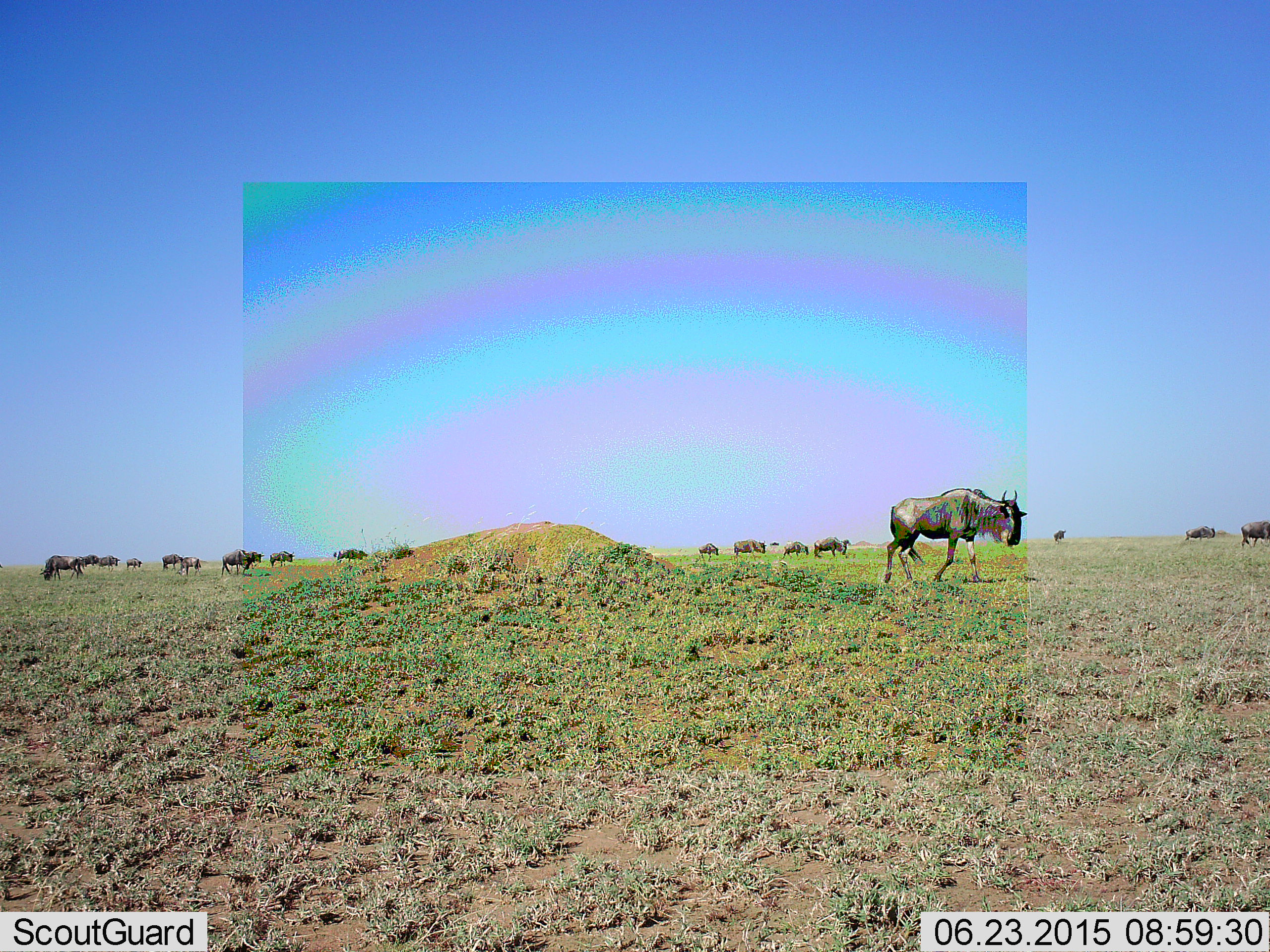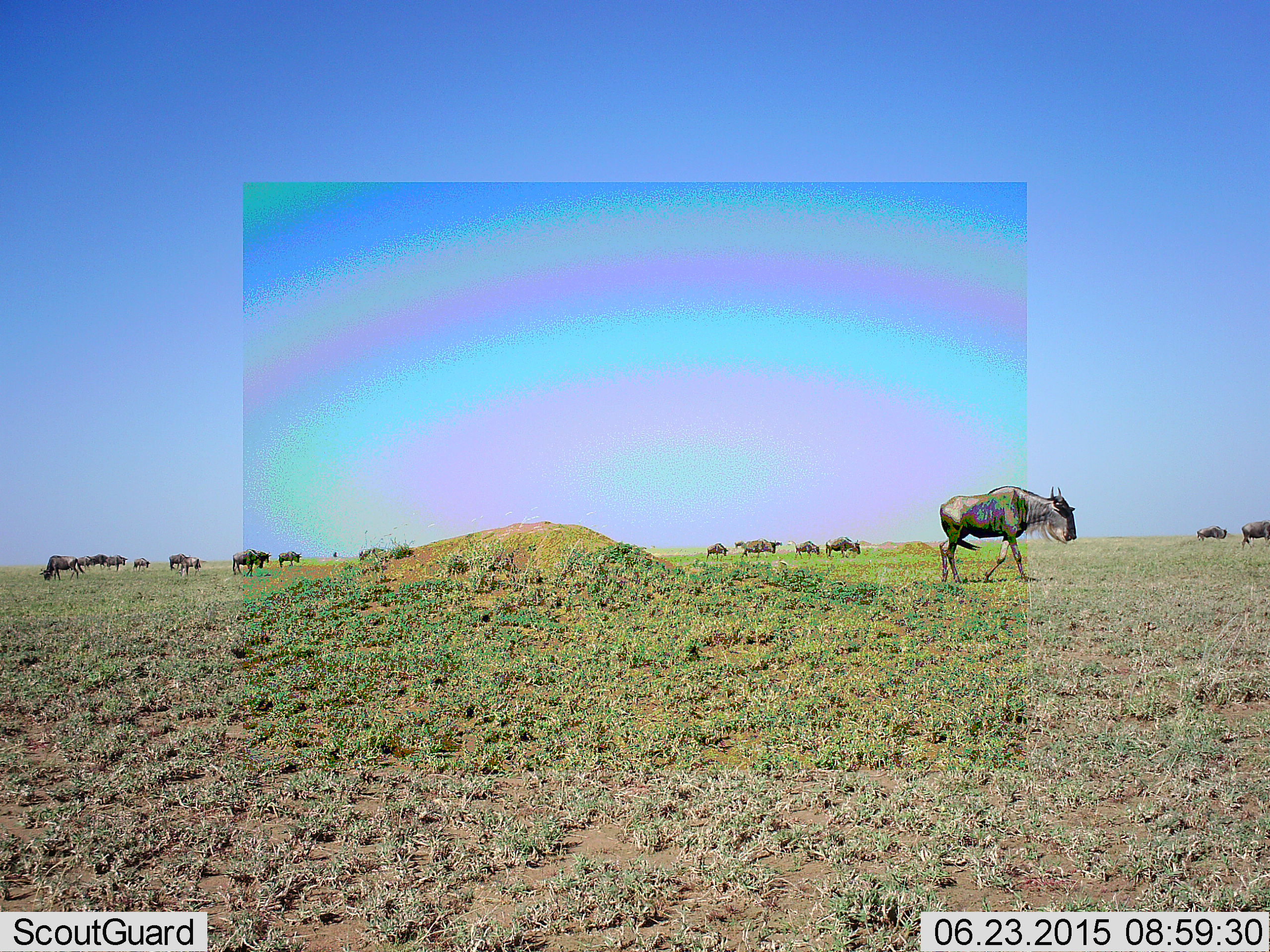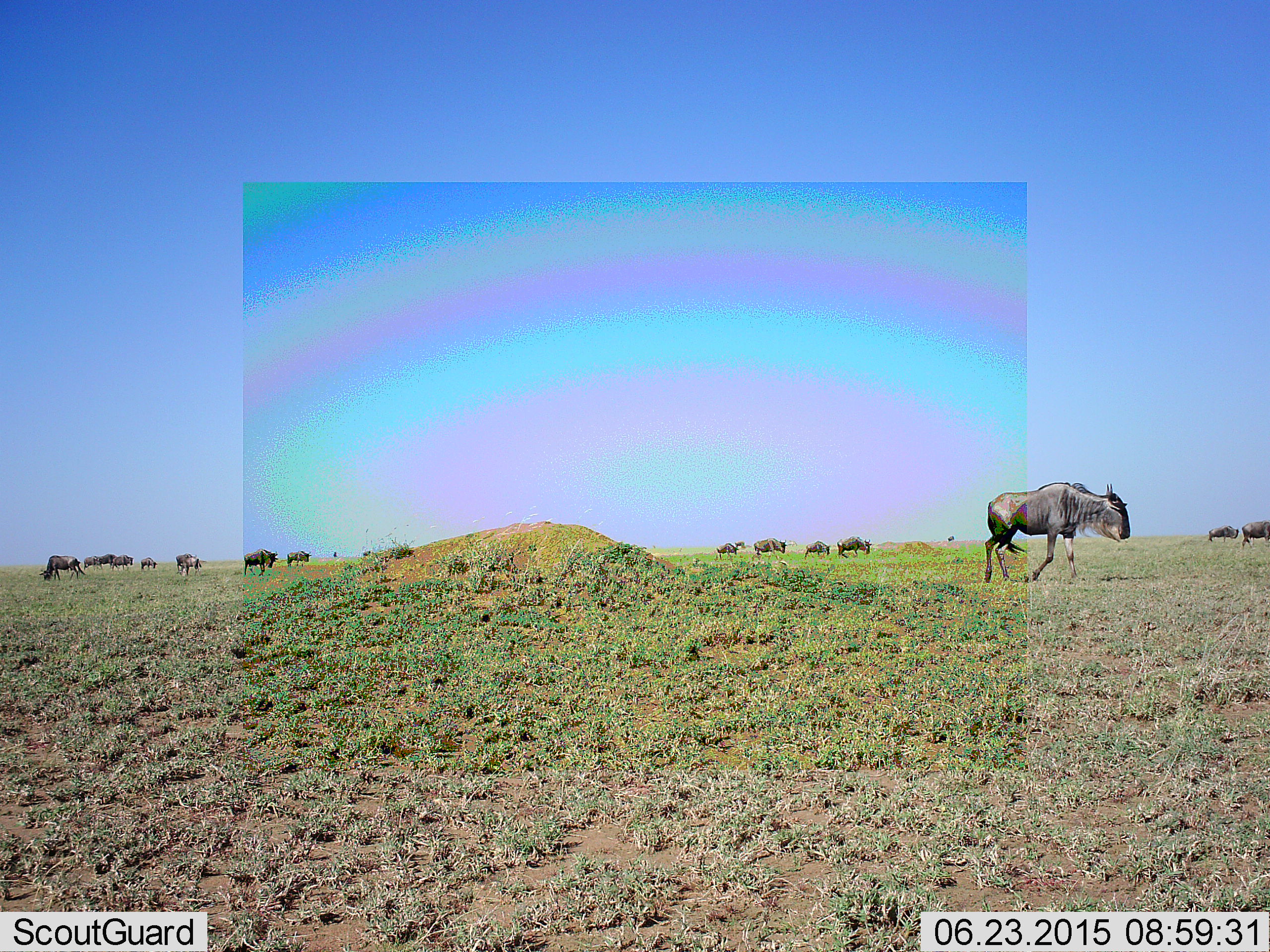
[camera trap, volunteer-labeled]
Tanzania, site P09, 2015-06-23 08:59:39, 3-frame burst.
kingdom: Animalia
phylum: Chordata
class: Mammalia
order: Artiodactyla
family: Bovidae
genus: Connochaetes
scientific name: Connochaetes taurinus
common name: blue wildebeest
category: wildebeest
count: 11-50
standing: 20%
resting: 0%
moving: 100%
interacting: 0%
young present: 0%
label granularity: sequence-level